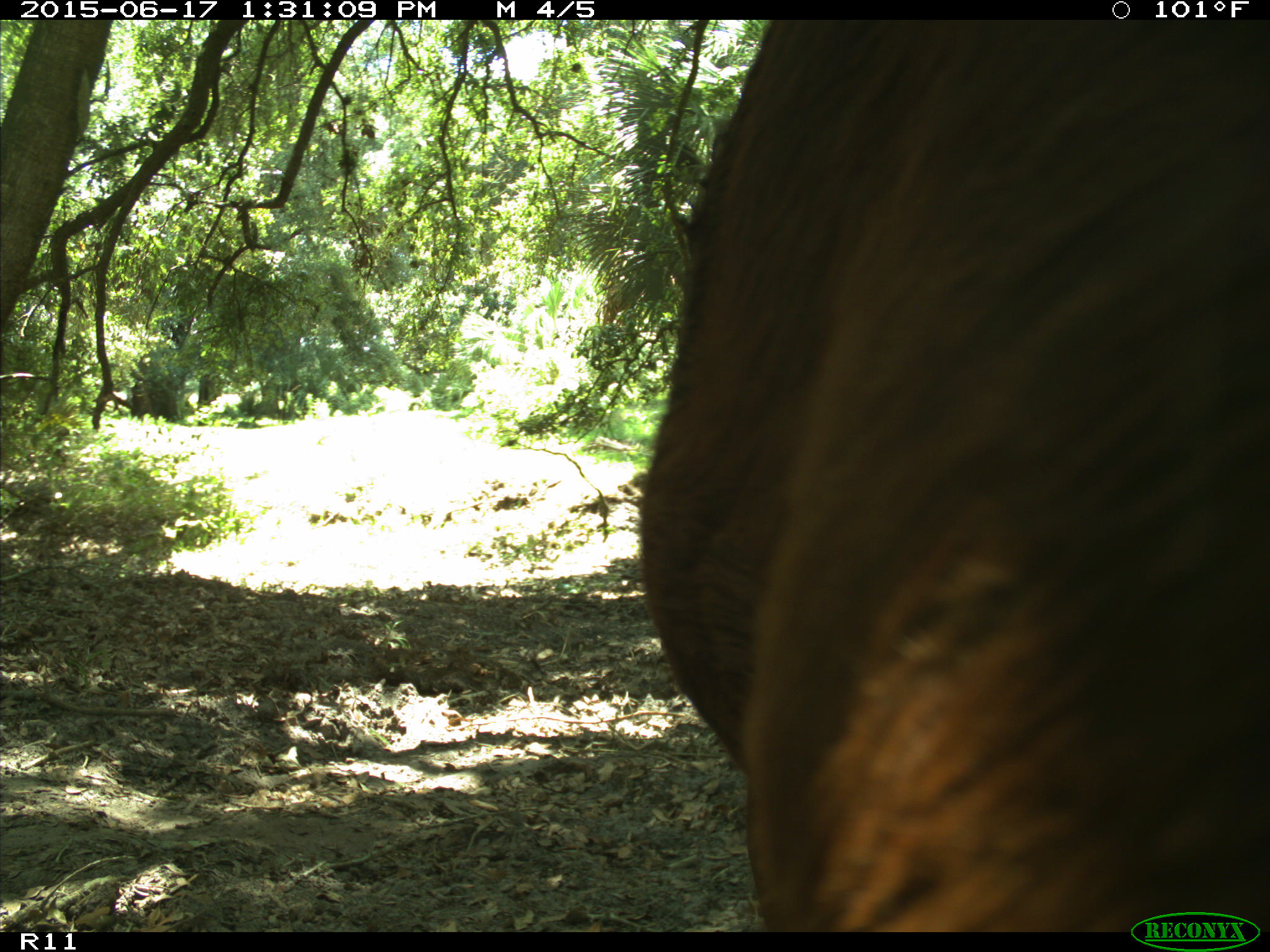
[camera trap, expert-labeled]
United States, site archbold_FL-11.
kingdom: Animalia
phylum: Chordata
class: Mammalia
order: Artiodactyla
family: Bovidae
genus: Bos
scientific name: Bos taurus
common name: domestic cow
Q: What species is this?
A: Bos taurus (domestic cow).